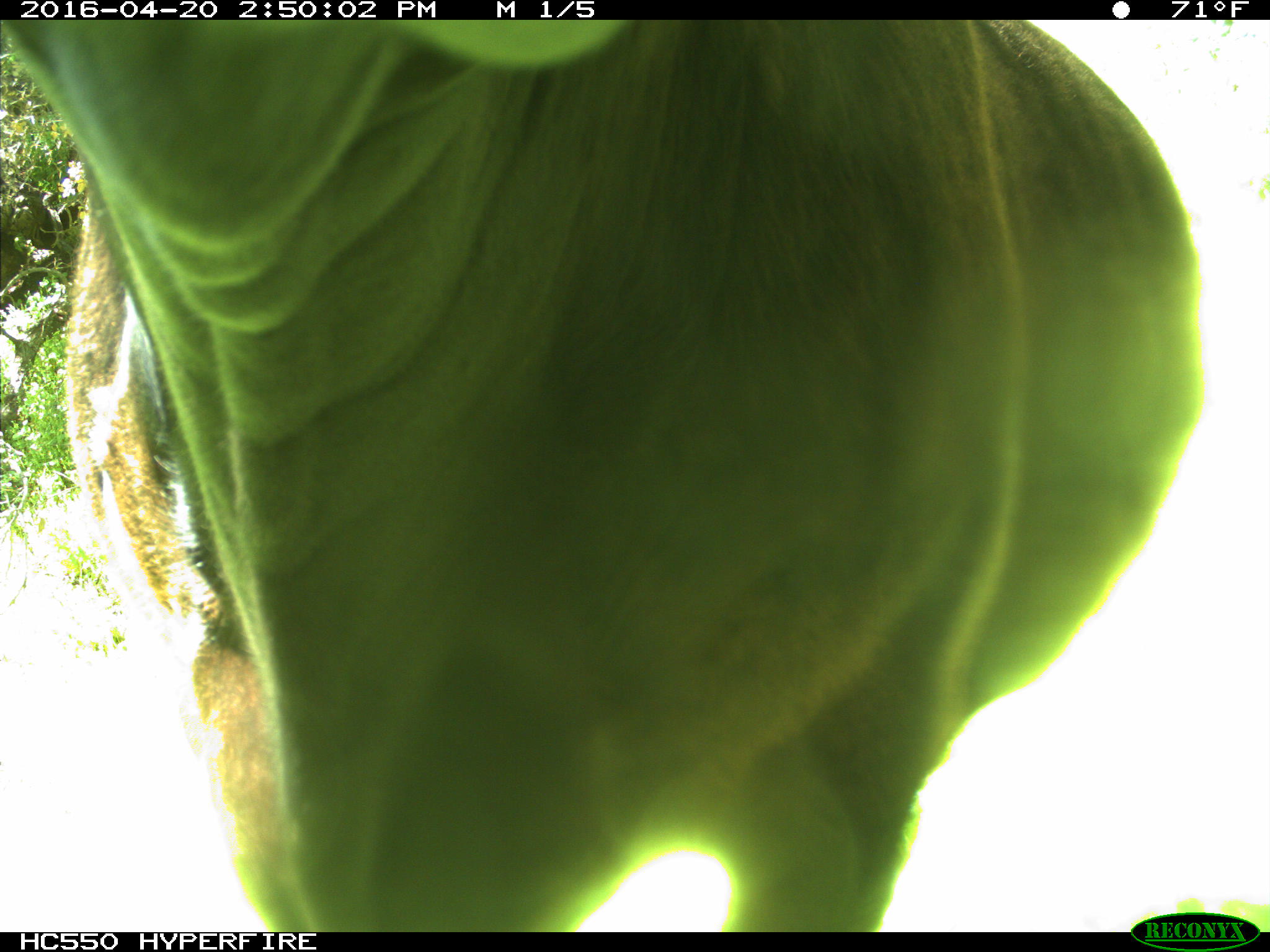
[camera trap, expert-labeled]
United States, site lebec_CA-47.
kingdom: Animalia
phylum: Chordata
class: Mammalia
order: Artiodactyla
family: Bovidae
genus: Bos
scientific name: Bos taurus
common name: domestic cow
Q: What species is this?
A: Bos taurus (domestic cow).